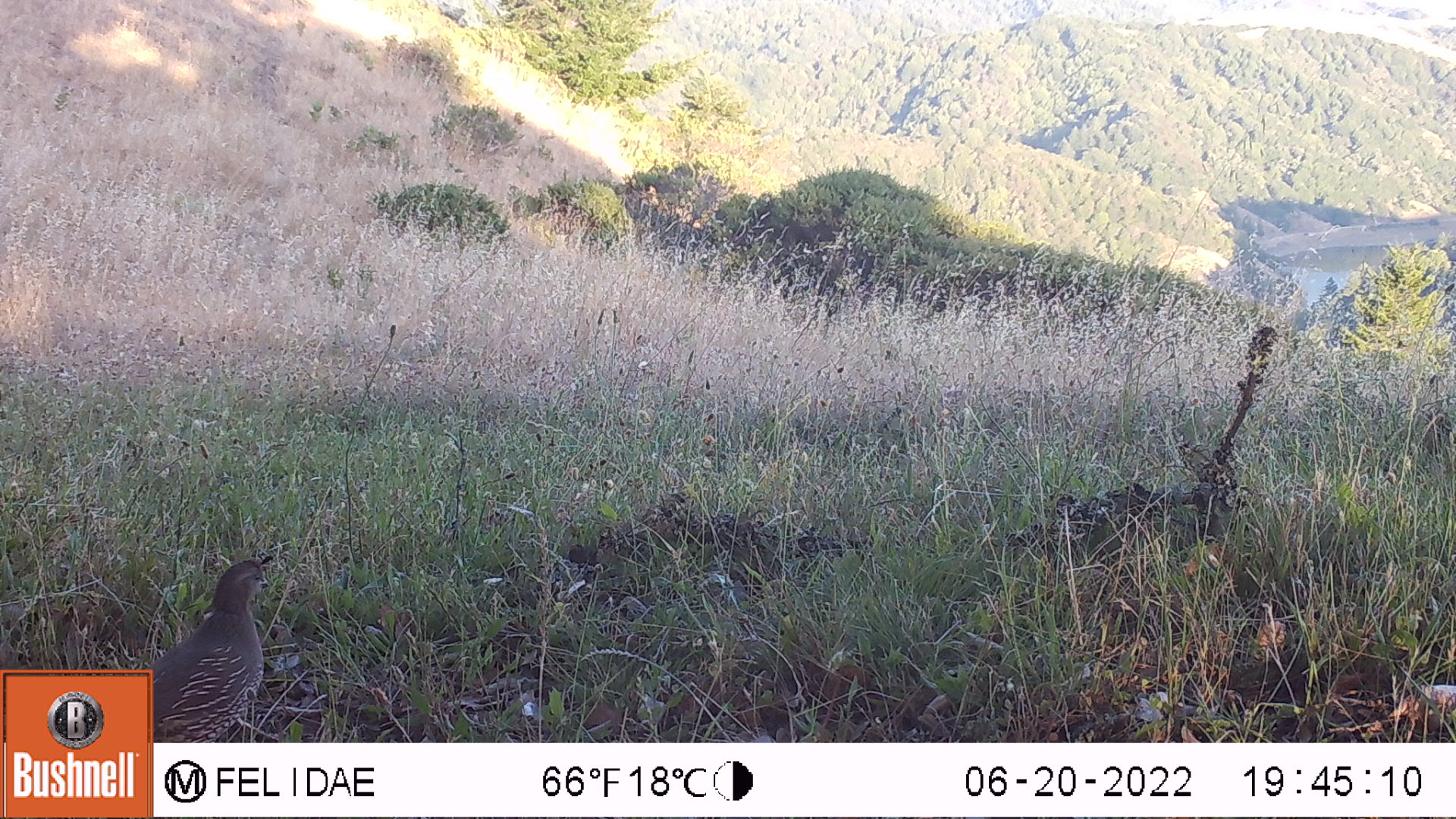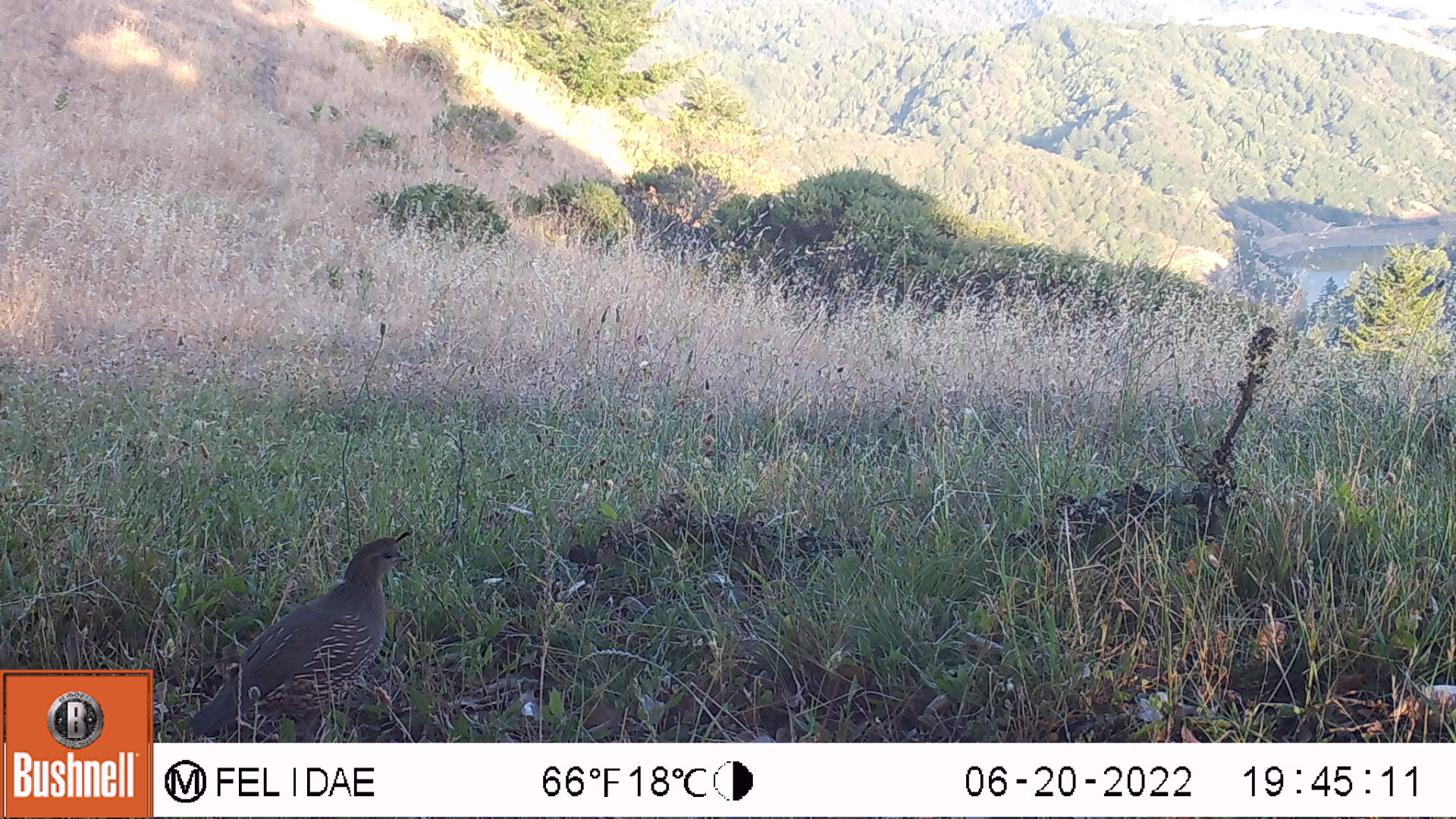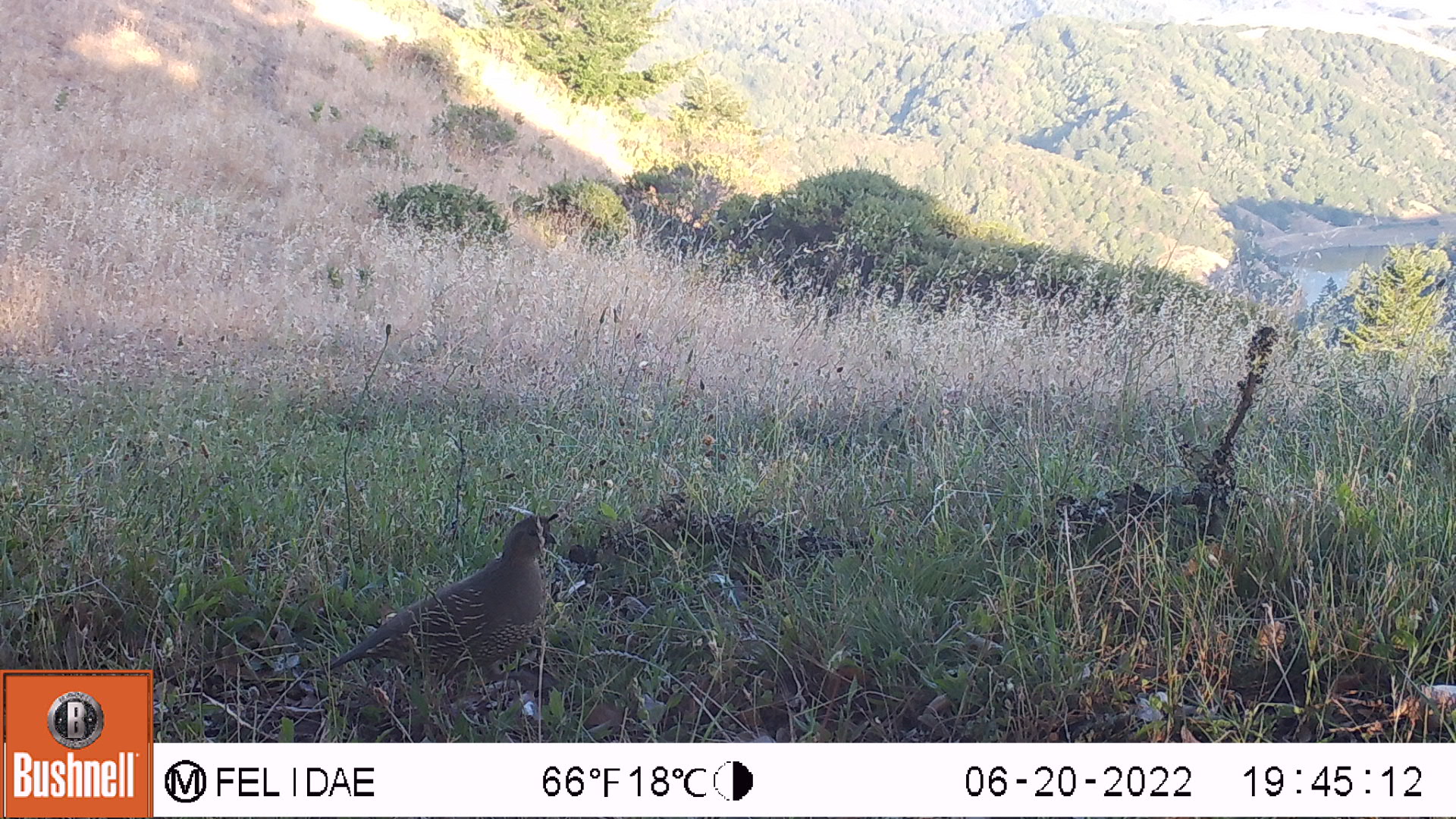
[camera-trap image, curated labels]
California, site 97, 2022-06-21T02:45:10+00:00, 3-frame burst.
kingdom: Animalia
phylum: Chordata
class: Aves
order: Galliformes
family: Odontophoridae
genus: Callipepla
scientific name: Callipepla californica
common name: california quail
California quail (Callipepla californica).